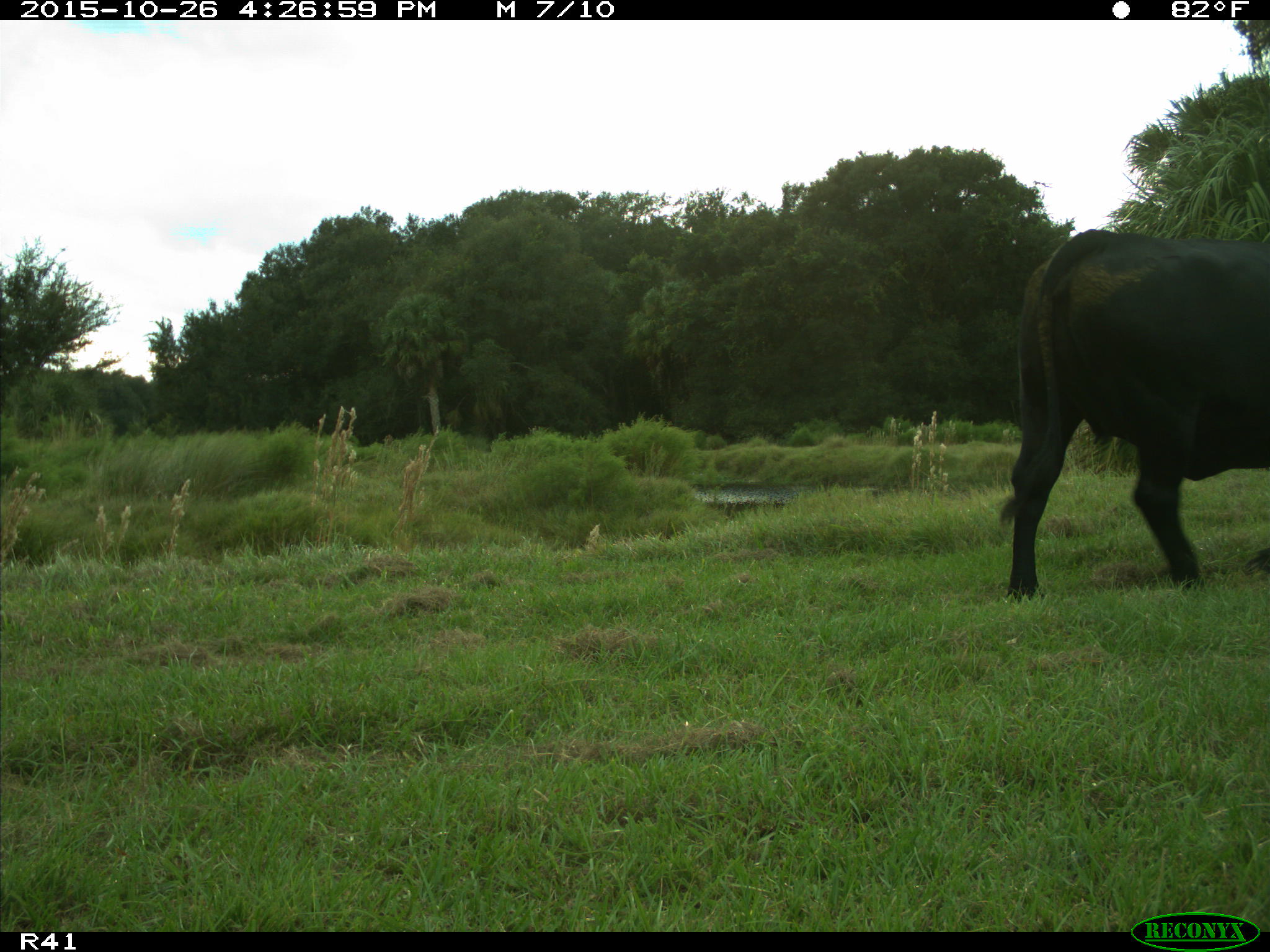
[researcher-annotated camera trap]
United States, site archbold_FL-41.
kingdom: Animalia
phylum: Chordata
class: Mammalia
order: Artiodactyla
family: Bovidae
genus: Bos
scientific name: Bos taurus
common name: domestic cow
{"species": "Bos taurus (domestic cow)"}